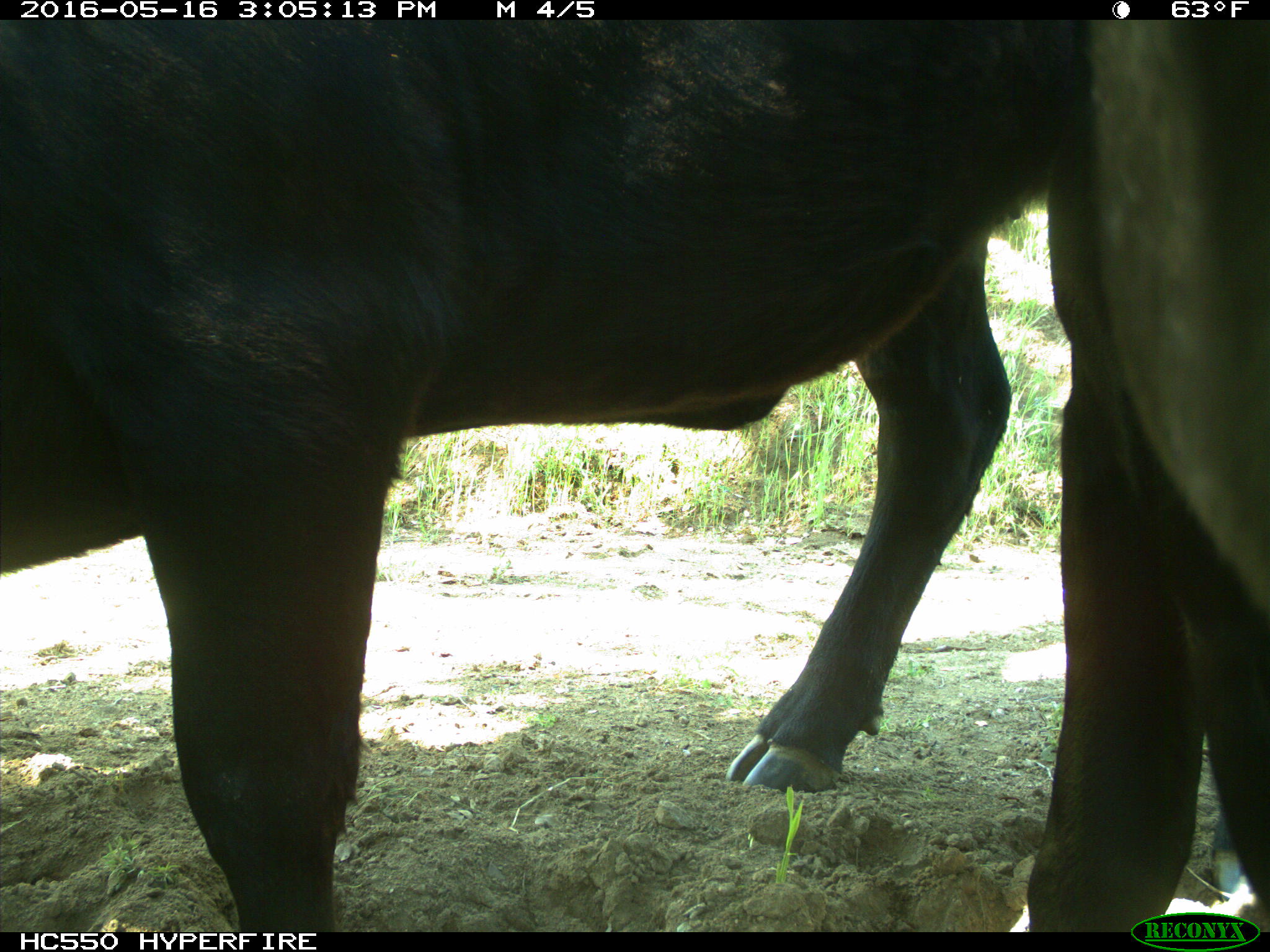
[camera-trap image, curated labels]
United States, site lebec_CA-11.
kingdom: Animalia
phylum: Chordata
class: Mammalia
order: Artiodactyla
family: Bovidae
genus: Bos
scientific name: Bos taurus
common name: domestic cow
Bos taurus (domestic cow).